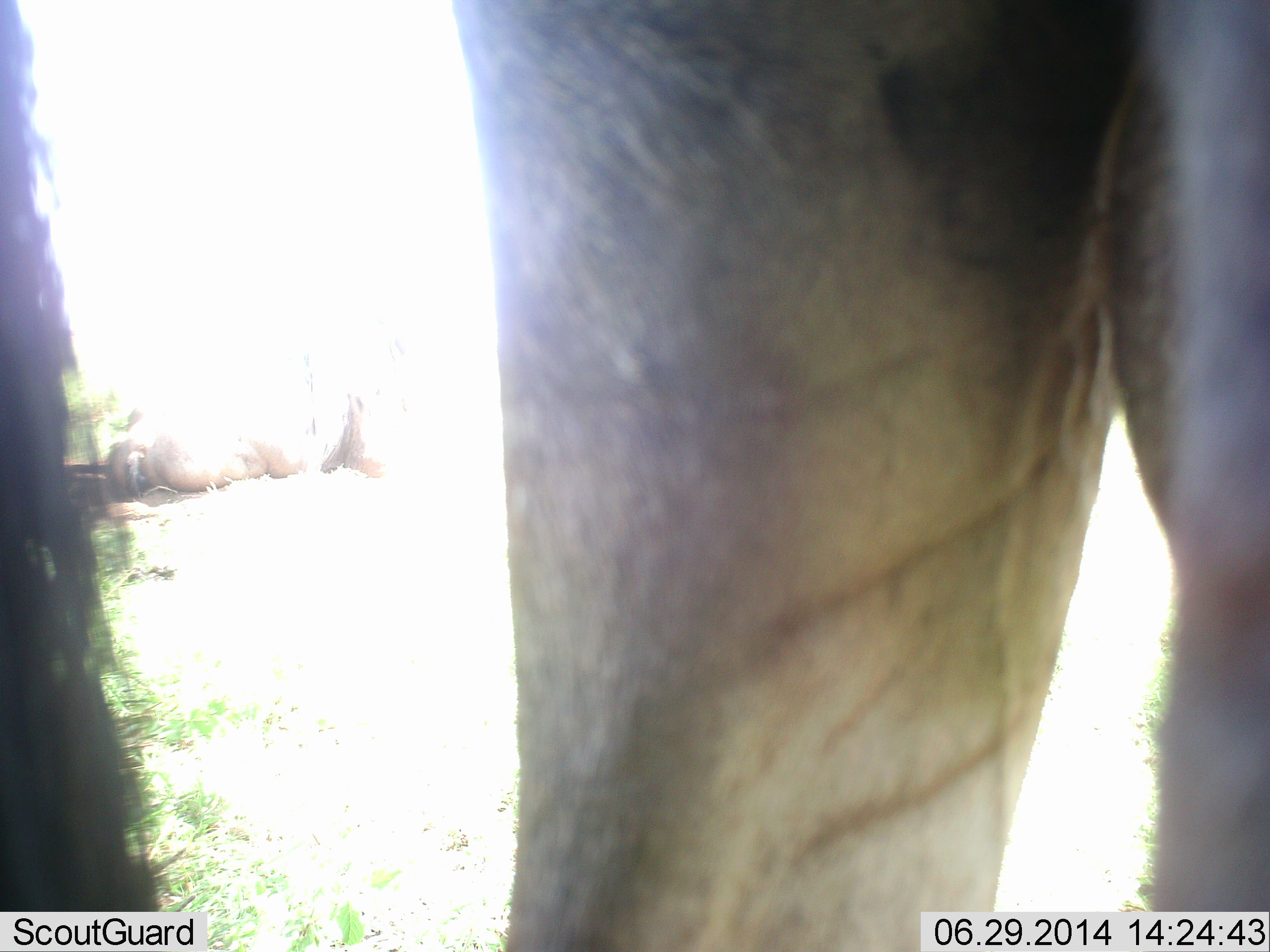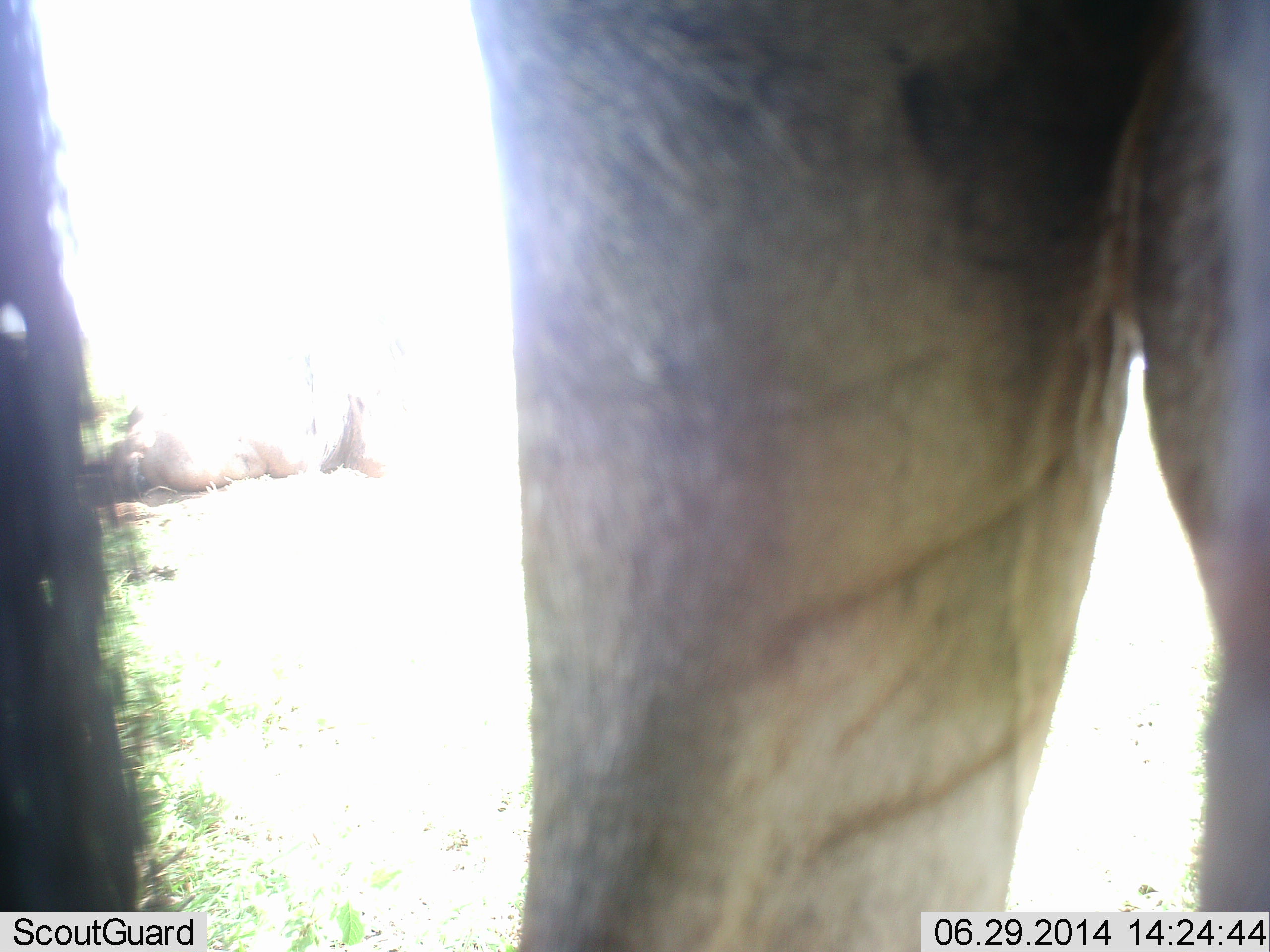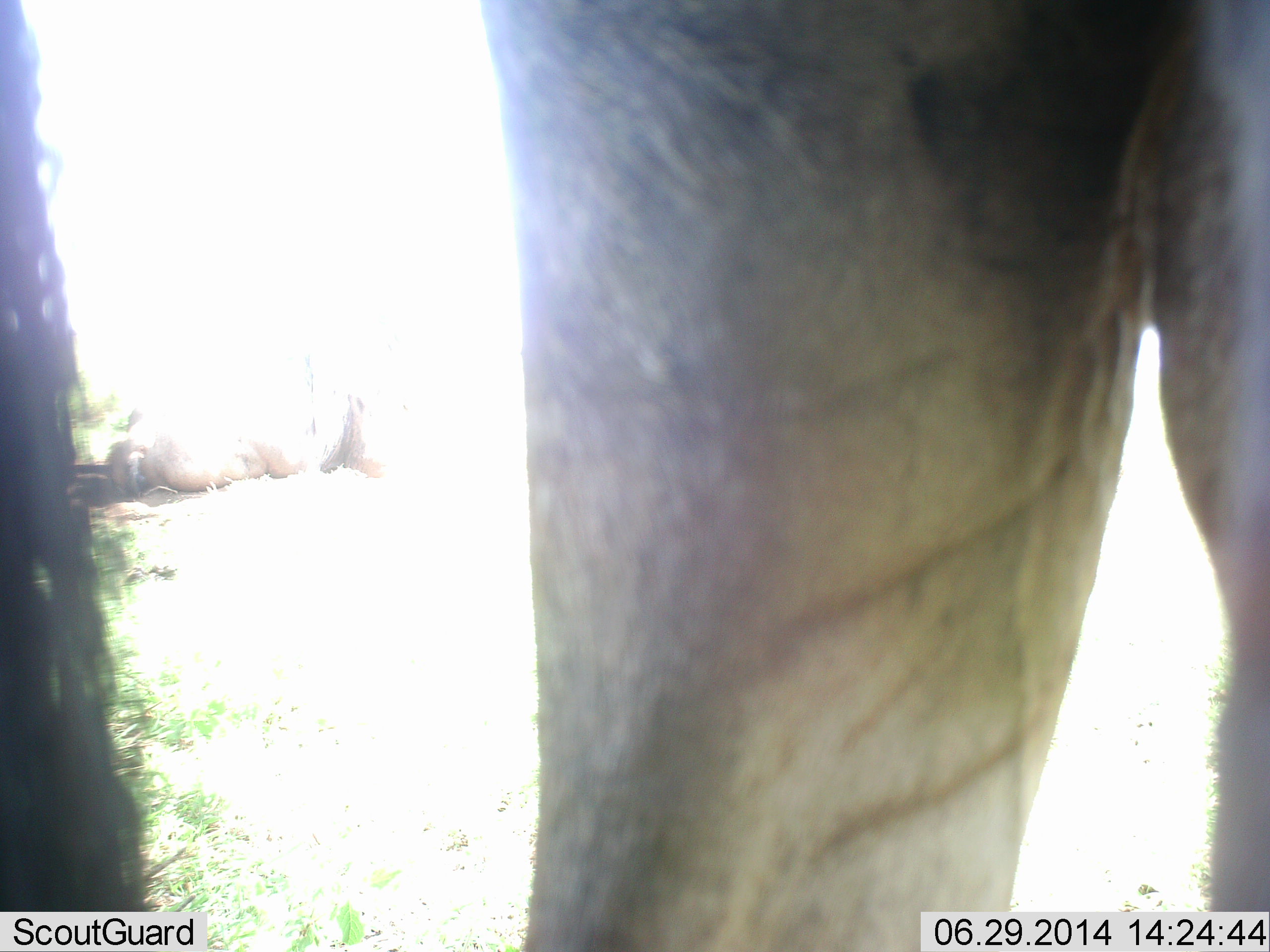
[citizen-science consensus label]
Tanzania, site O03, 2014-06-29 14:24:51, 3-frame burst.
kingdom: Animalia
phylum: Chordata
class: Mammalia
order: Artiodactyla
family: Bovidae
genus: Connochaetes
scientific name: Connochaetes taurinus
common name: blue wildebeest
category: wildebeest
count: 1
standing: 83%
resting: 33%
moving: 17%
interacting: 0%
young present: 0%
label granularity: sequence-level